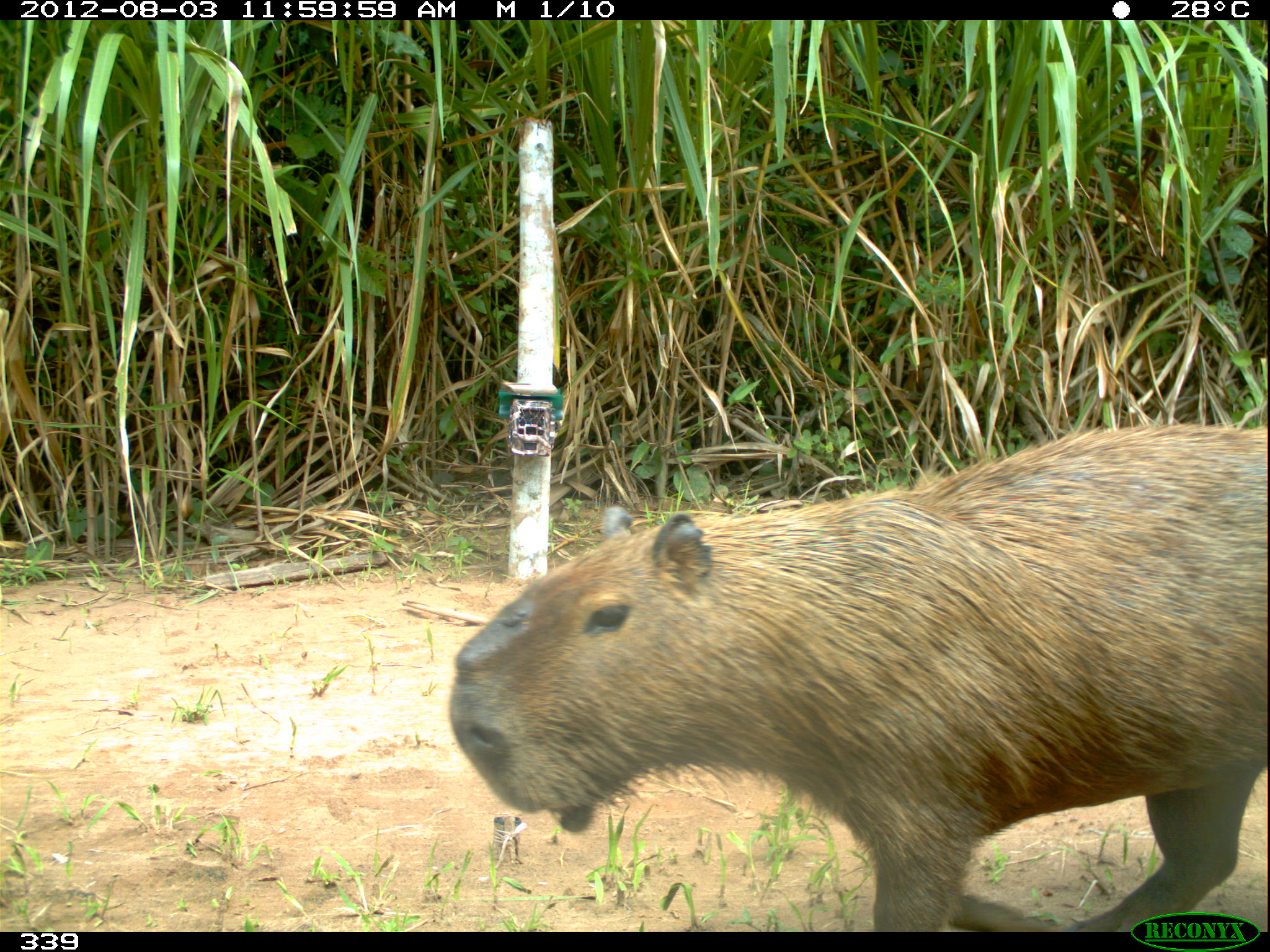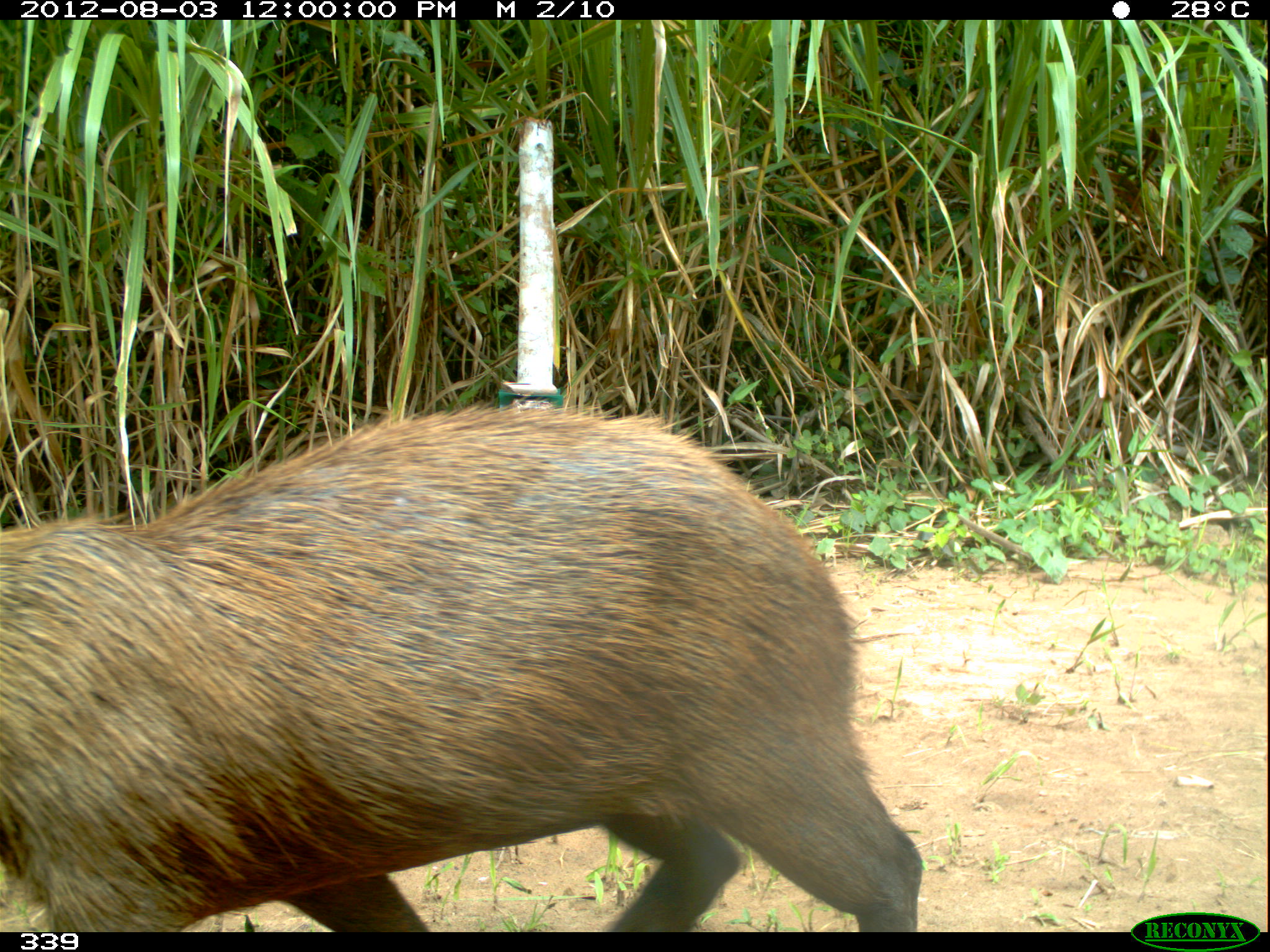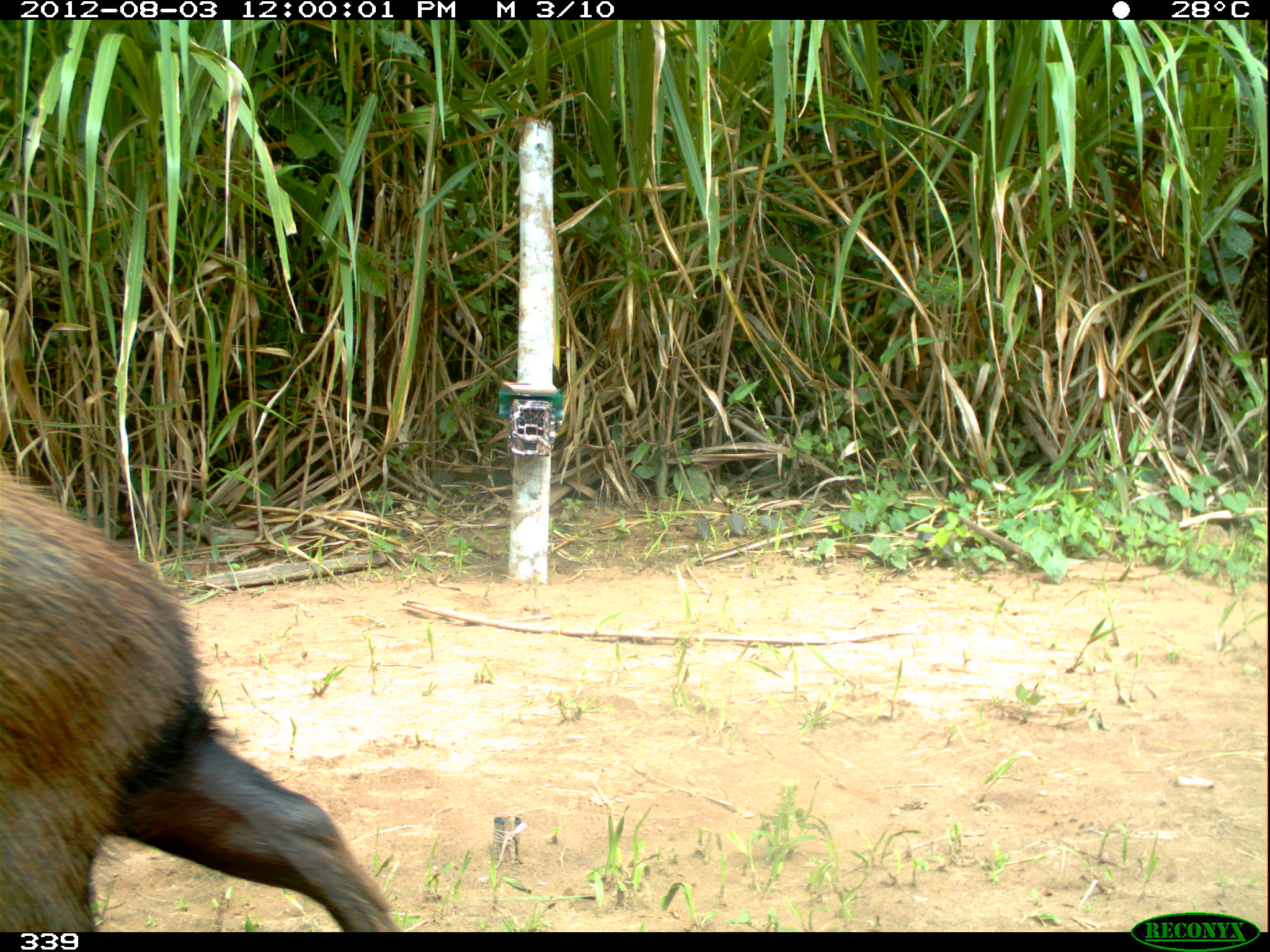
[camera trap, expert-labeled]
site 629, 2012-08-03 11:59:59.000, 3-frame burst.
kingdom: Animalia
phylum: Chordata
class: Mammalia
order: Rodentia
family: Caviidae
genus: Hydrochoerus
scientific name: Hydrochoerus hydrochaeris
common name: capybara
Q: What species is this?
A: Hydrochoerus hydrochaeris (capybara).